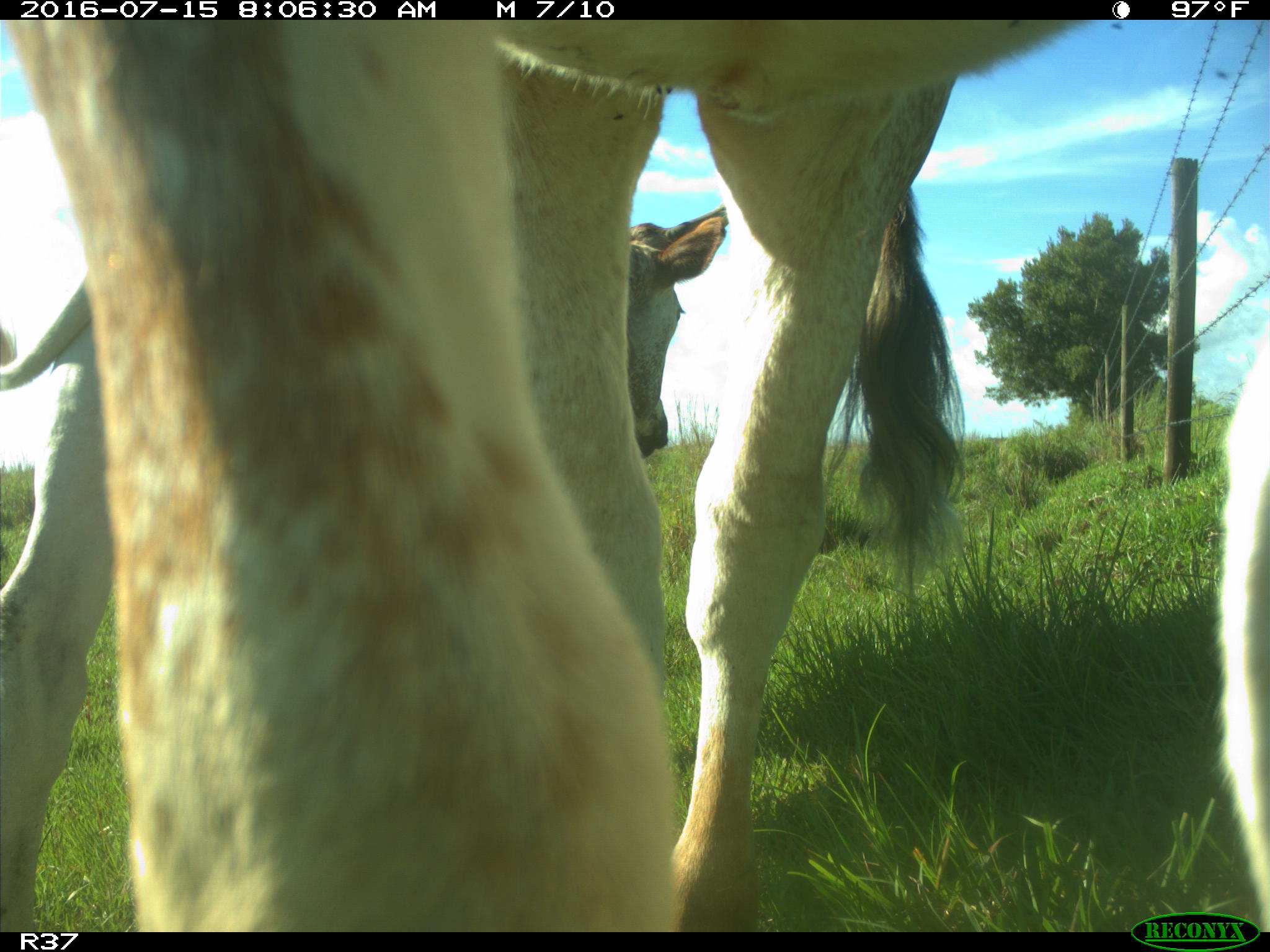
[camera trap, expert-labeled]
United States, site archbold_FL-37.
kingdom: Animalia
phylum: Chordata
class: Mammalia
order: Artiodactyla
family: Bovidae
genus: Bos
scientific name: Bos taurus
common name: domestic cow